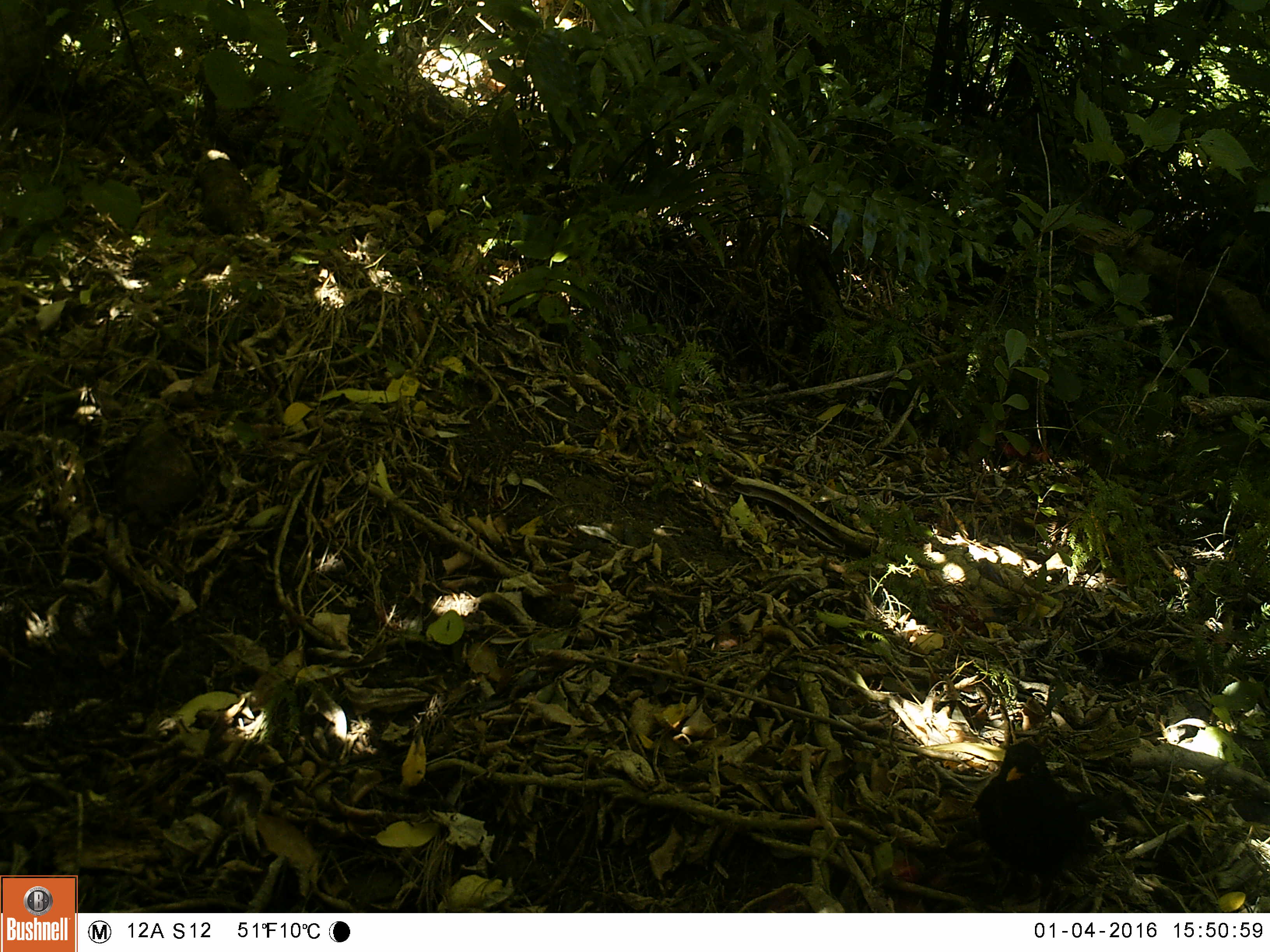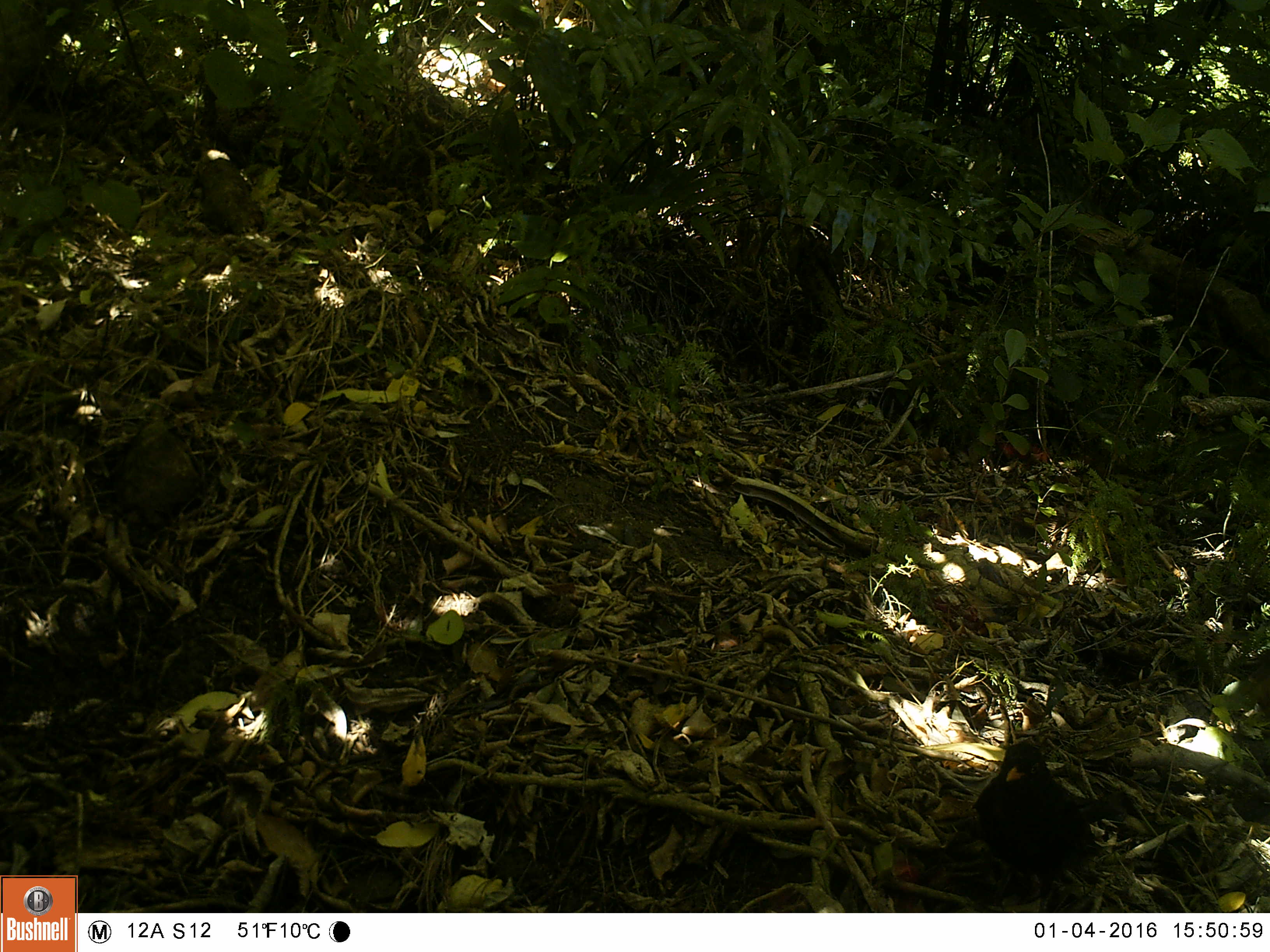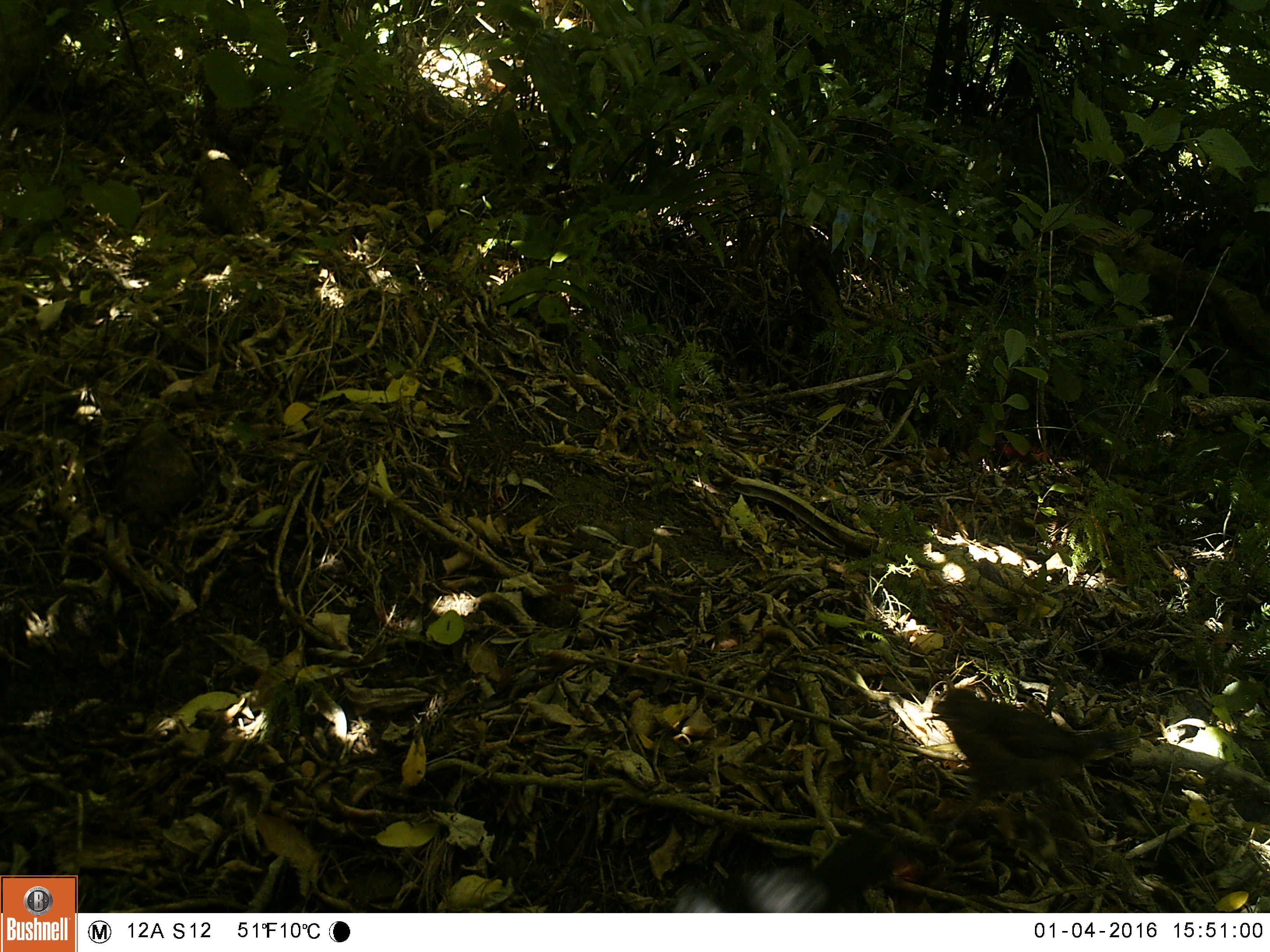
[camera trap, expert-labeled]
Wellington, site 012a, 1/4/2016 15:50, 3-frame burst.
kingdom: Animalia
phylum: Chordata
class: Aves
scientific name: Aves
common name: bird